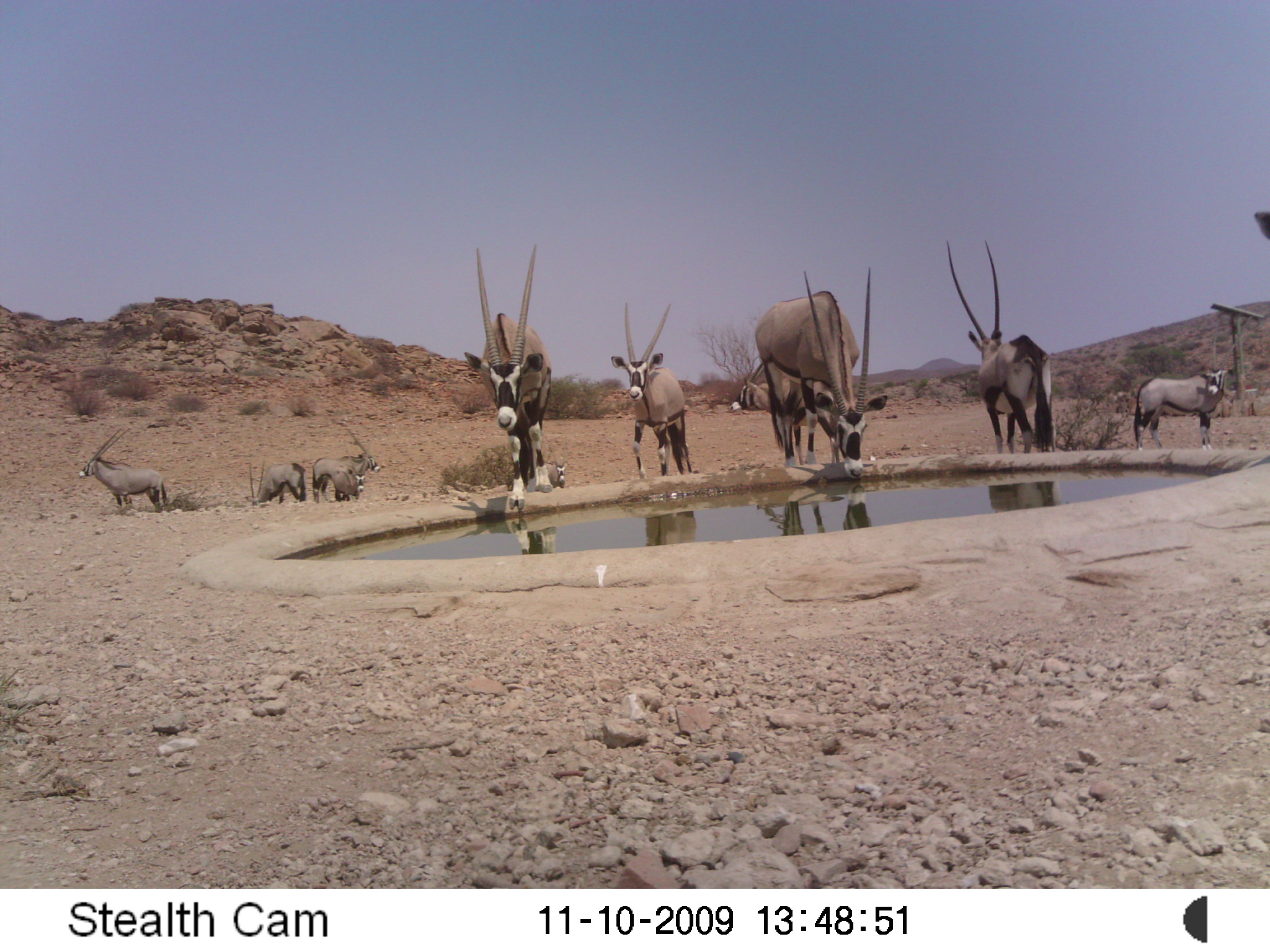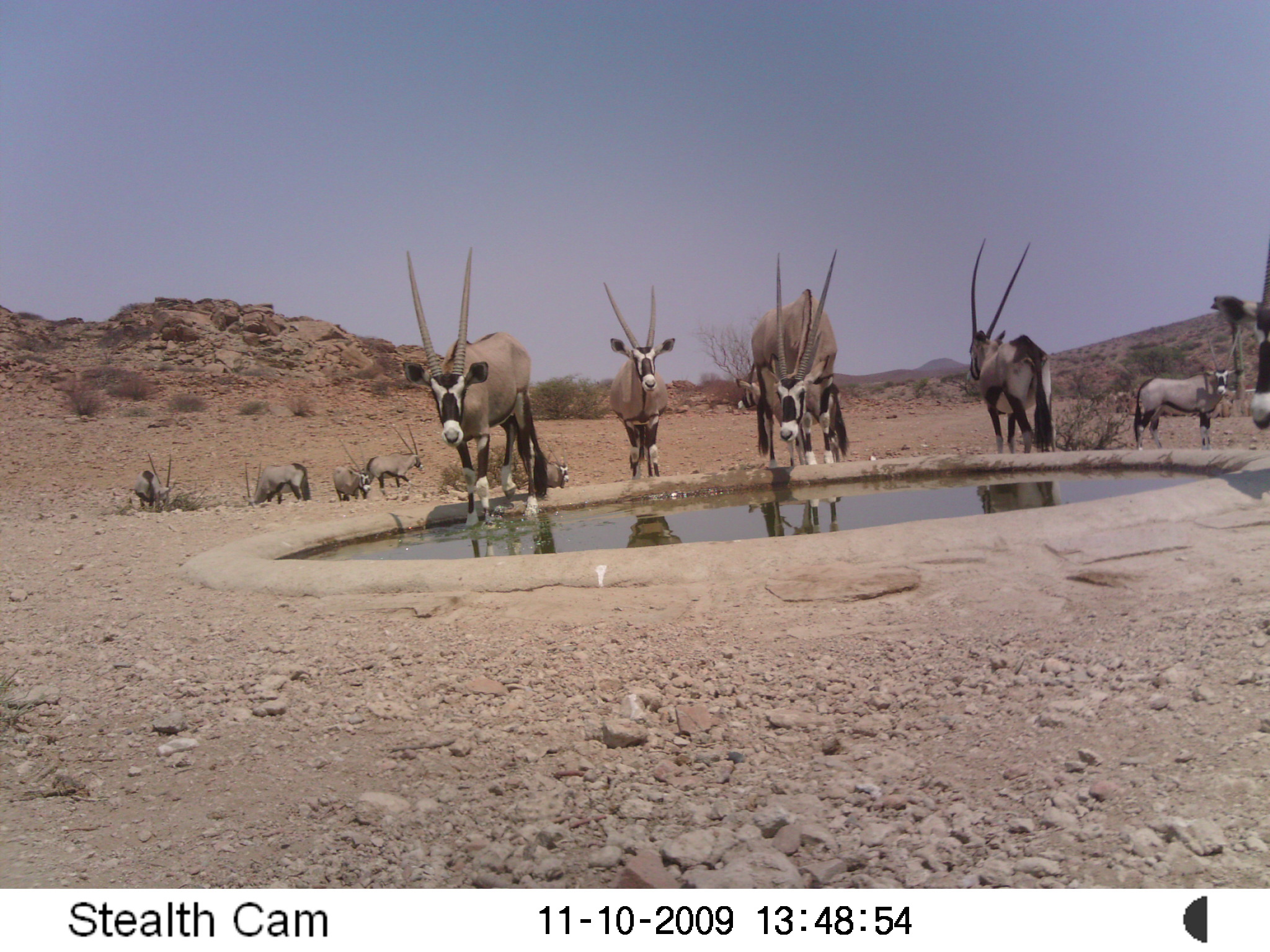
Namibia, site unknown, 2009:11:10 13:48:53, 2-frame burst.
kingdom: Animalia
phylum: Chordata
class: Mammalia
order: Artiodactyla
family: Bovidae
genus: Oryx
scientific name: Oryx gazella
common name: gemsbok